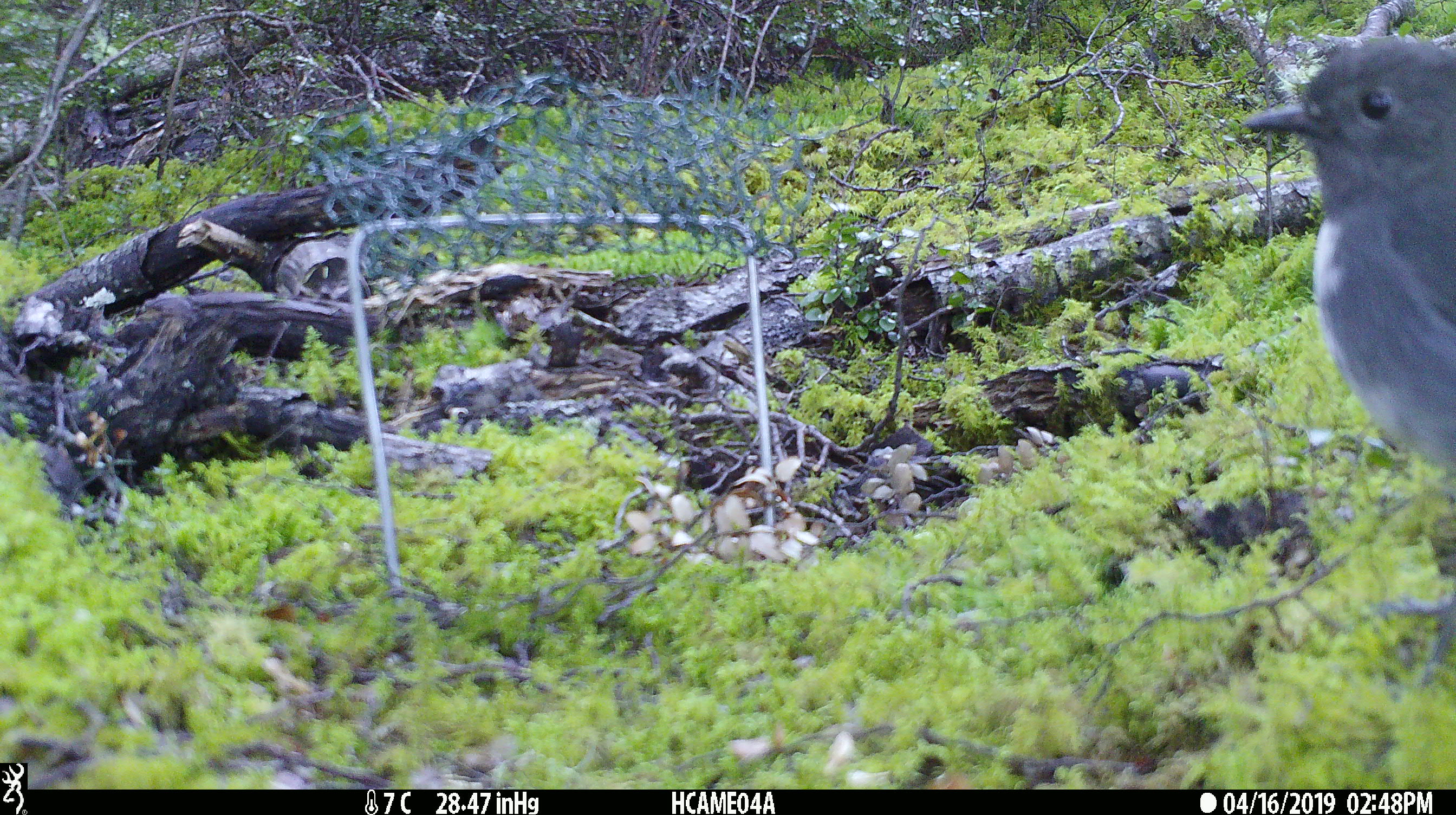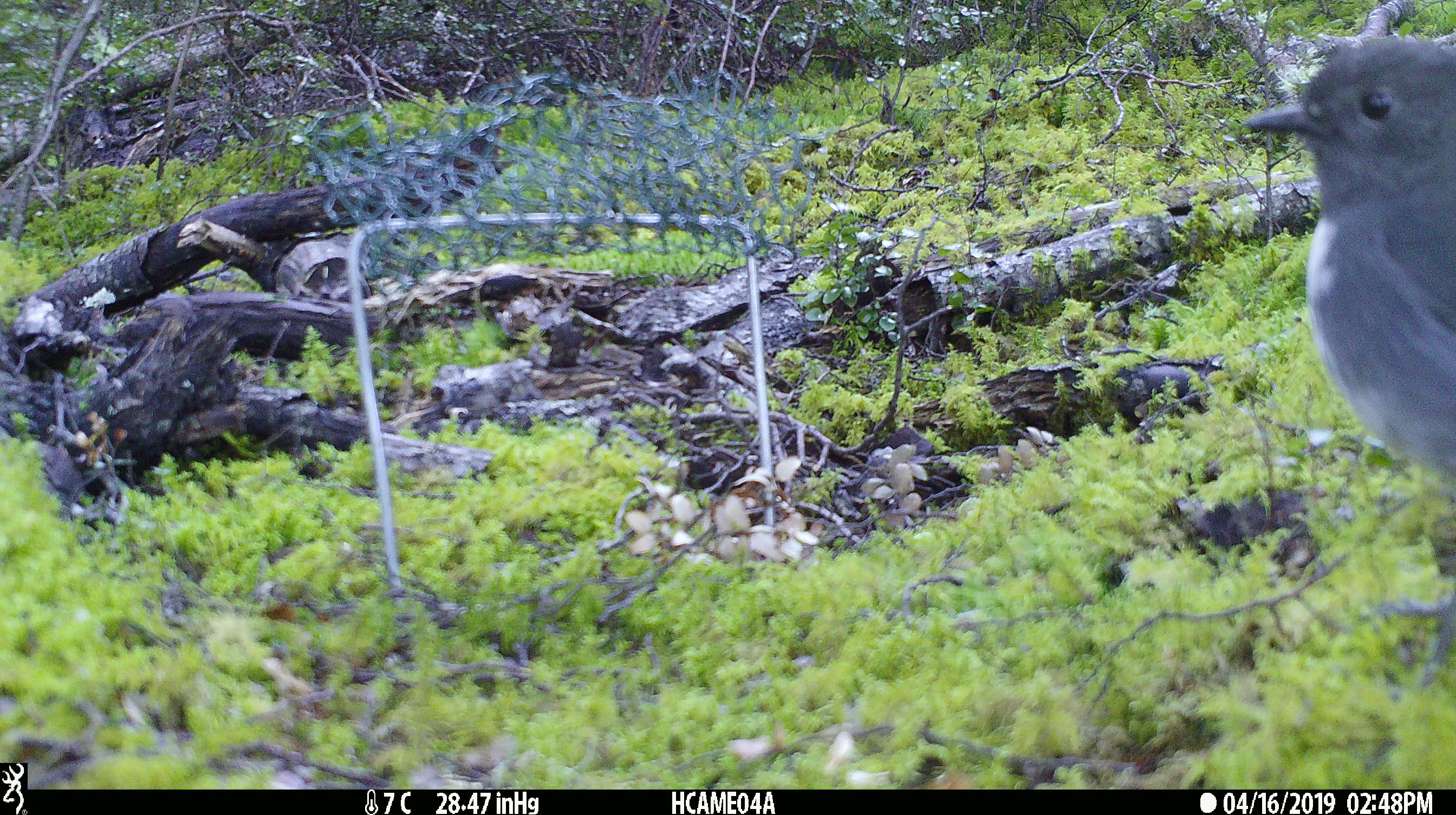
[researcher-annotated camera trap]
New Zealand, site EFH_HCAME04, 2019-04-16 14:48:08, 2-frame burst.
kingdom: Animalia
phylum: Chordata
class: Aves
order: Passeriformes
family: Petroicidae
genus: Petroica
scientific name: Petroica australis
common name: new zealand robin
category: robin